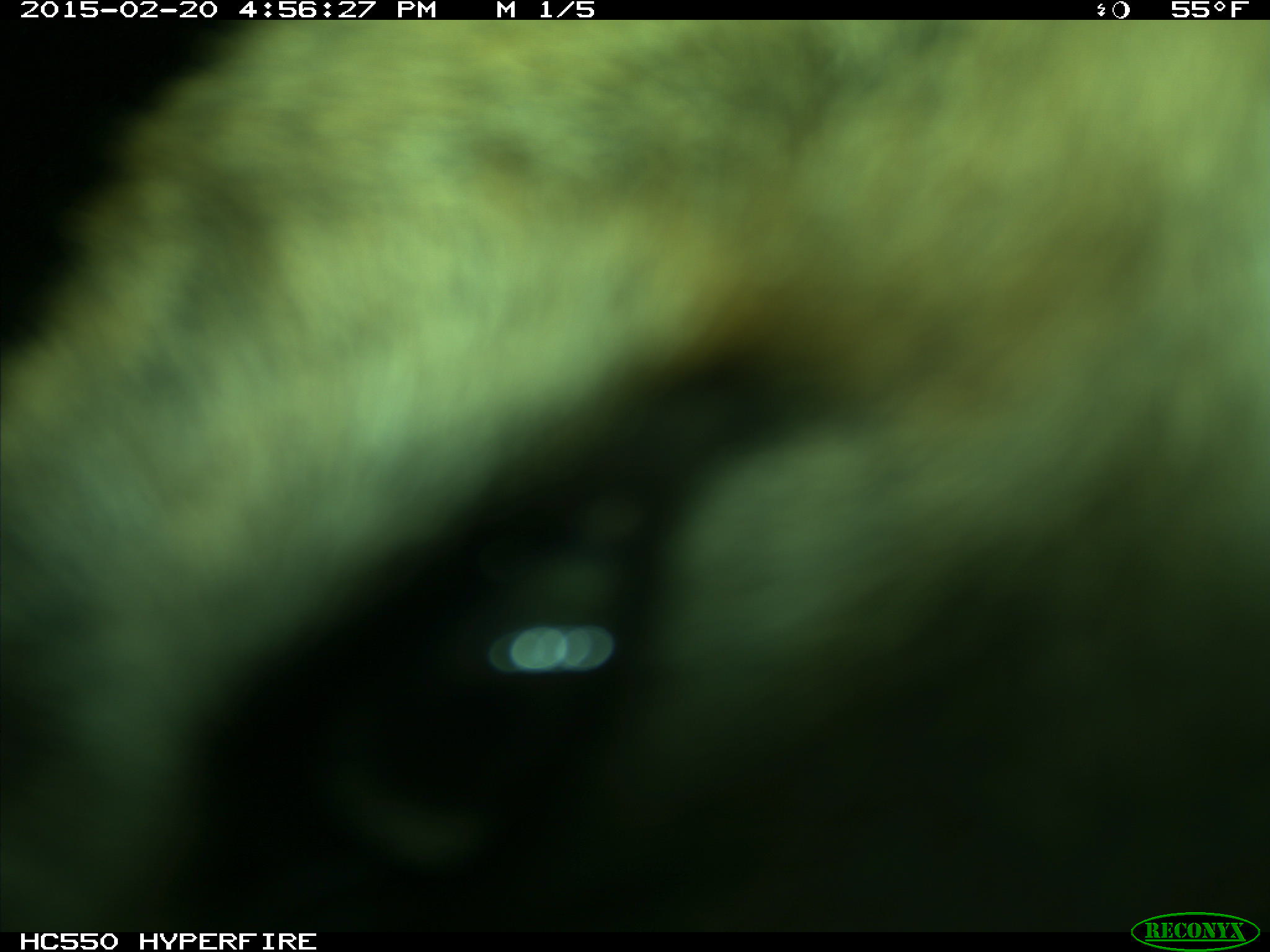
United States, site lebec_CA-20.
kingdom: Animalia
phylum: Chordata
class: Mammalia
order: Carnivora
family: Felidae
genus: Puma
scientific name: Puma concolor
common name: mountain lion